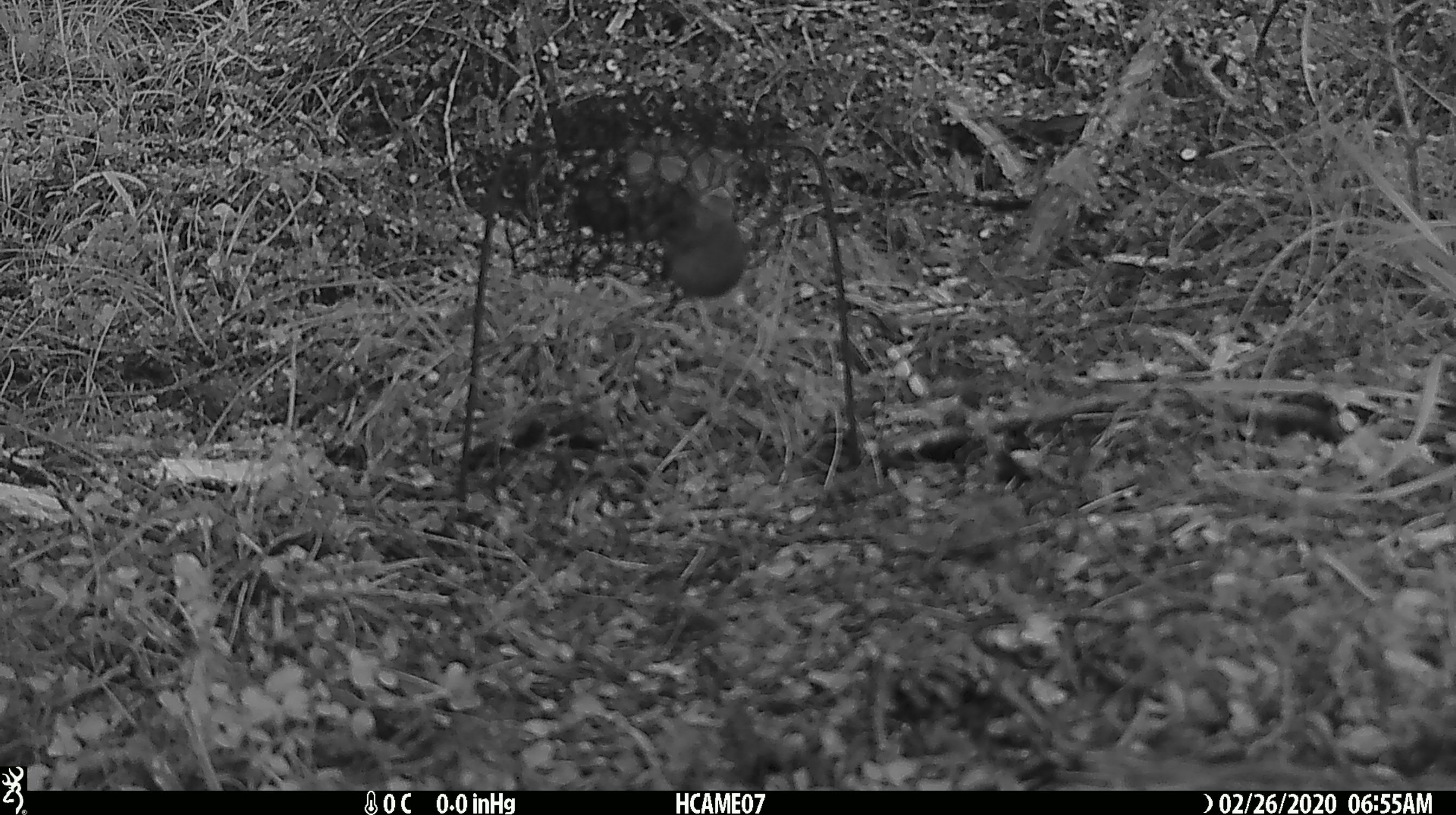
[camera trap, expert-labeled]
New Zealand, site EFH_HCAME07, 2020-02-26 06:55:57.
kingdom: Animalia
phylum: Chordata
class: Mammalia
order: Rodentia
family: Muridae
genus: Mus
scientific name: Mus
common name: mouse